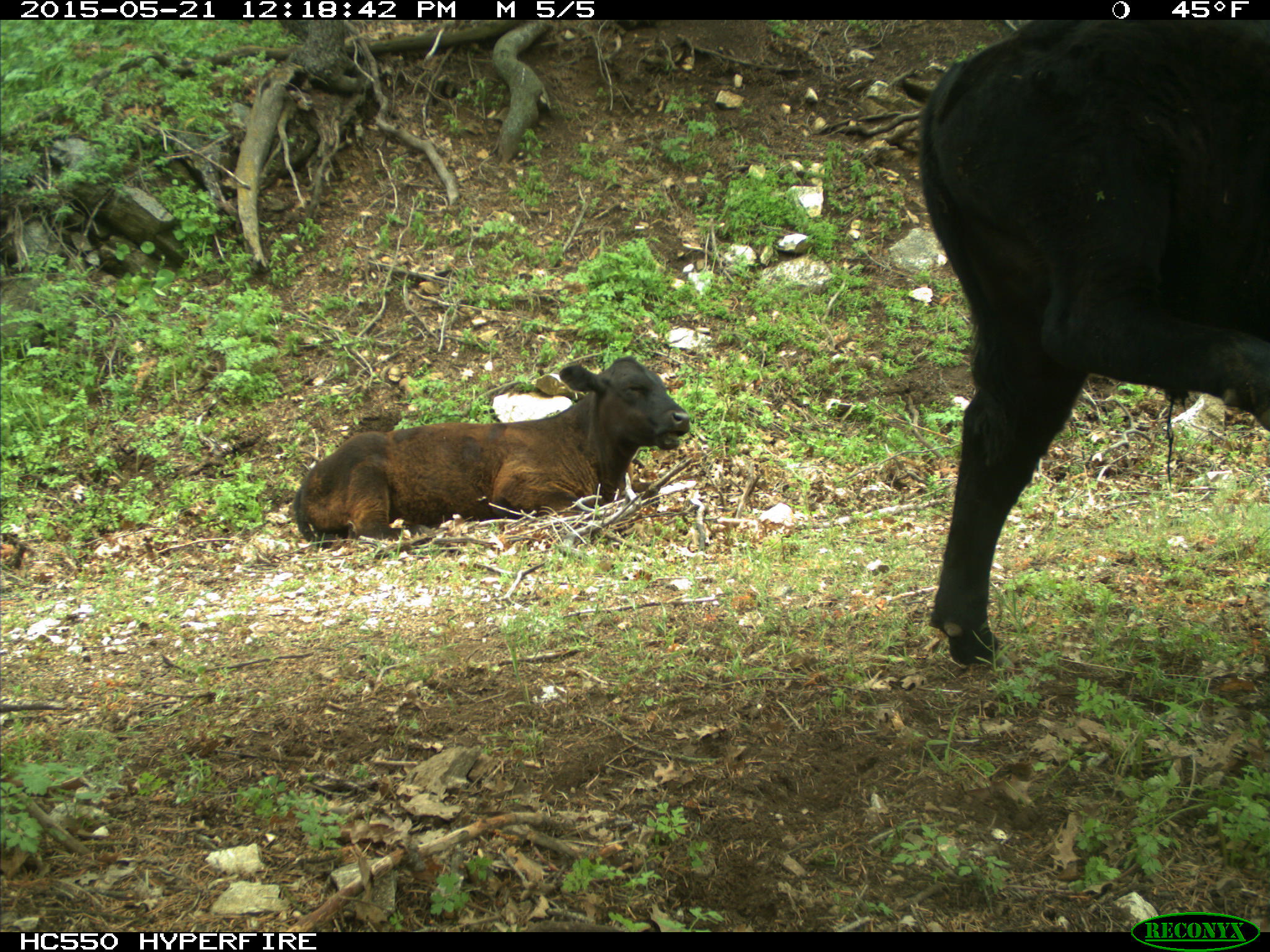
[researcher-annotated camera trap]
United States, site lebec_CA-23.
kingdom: Animalia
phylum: Chordata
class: Mammalia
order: Artiodactyla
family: Bovidae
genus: Bos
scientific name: Bos taurus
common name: domestic cow